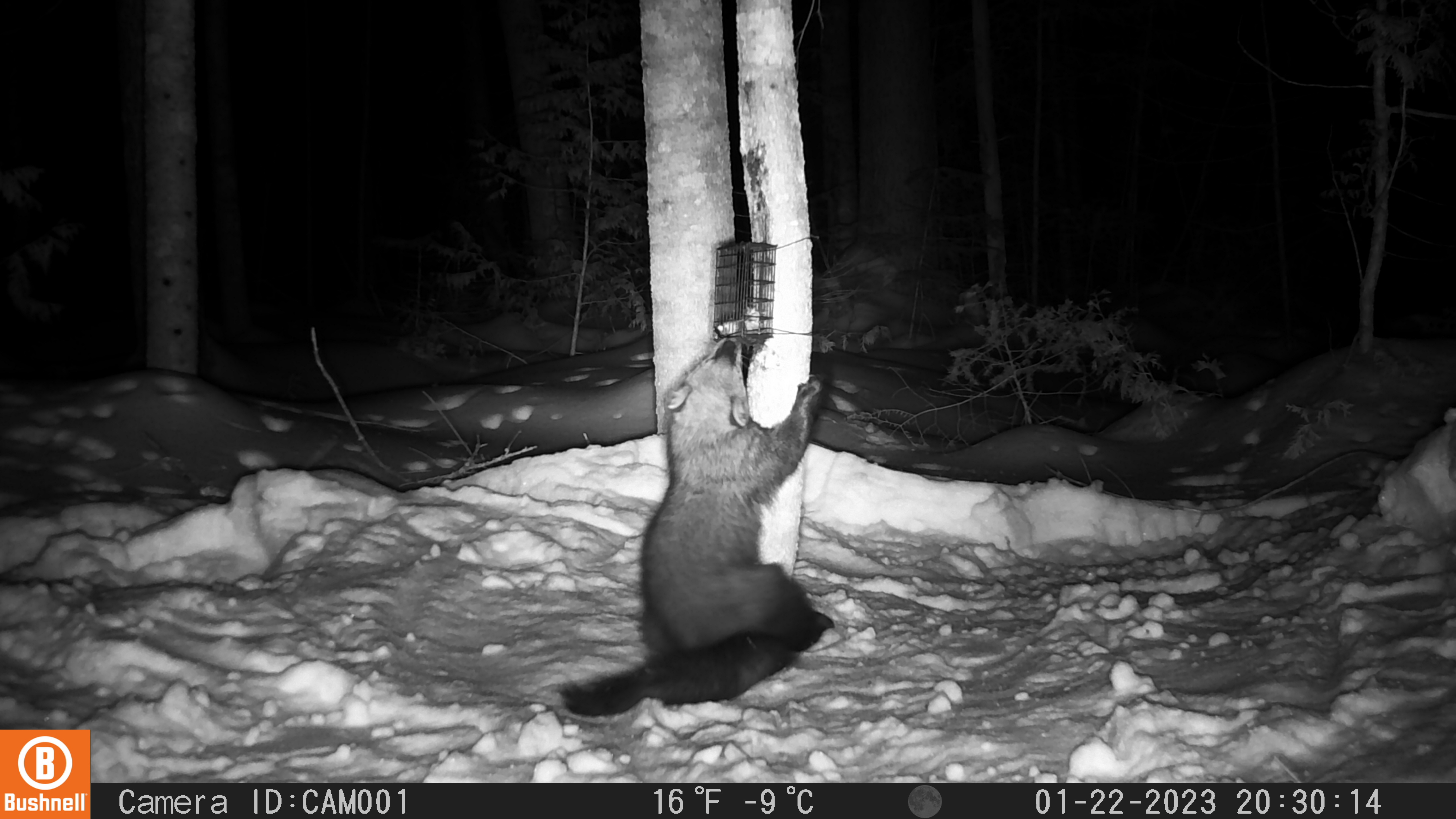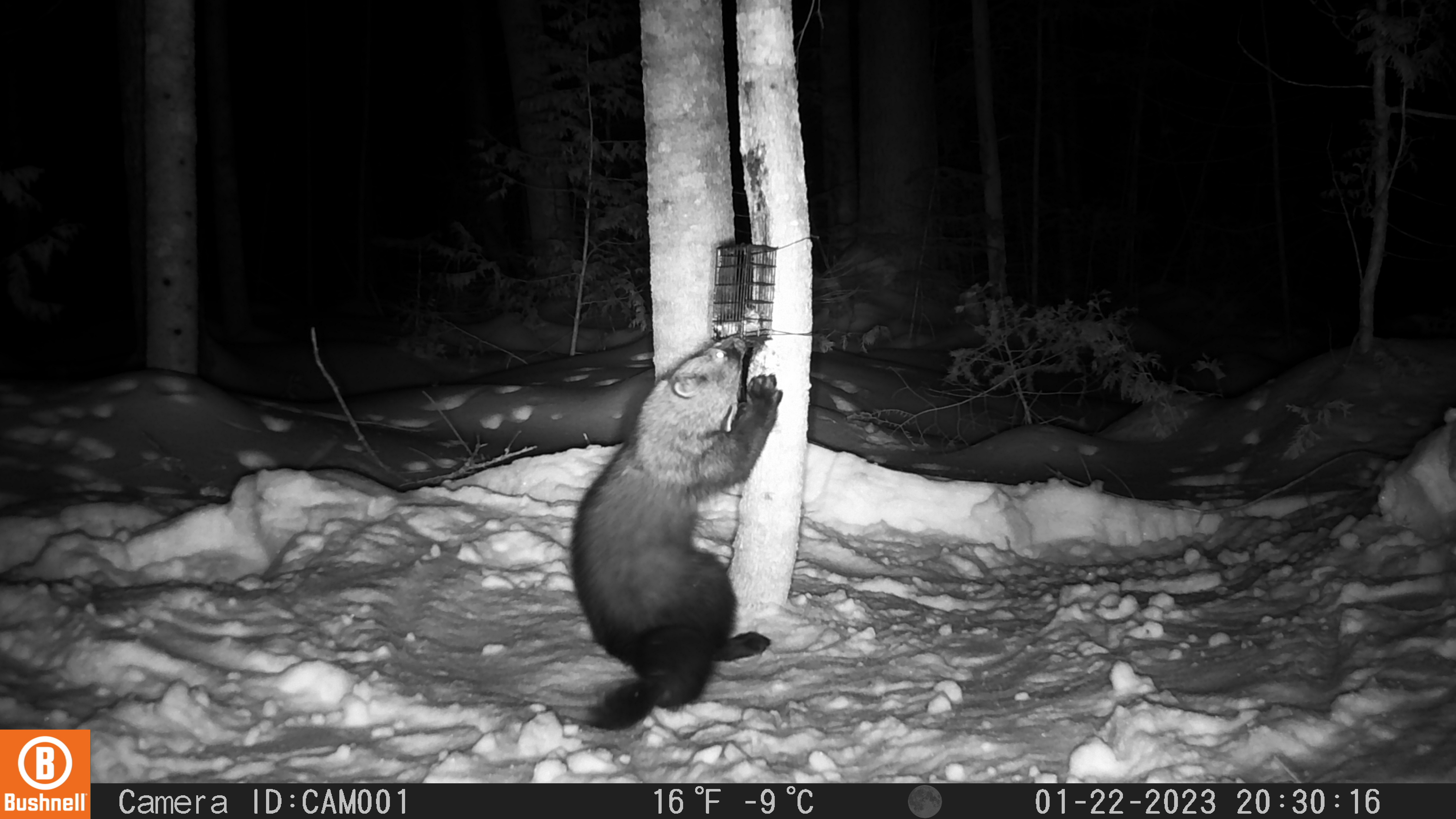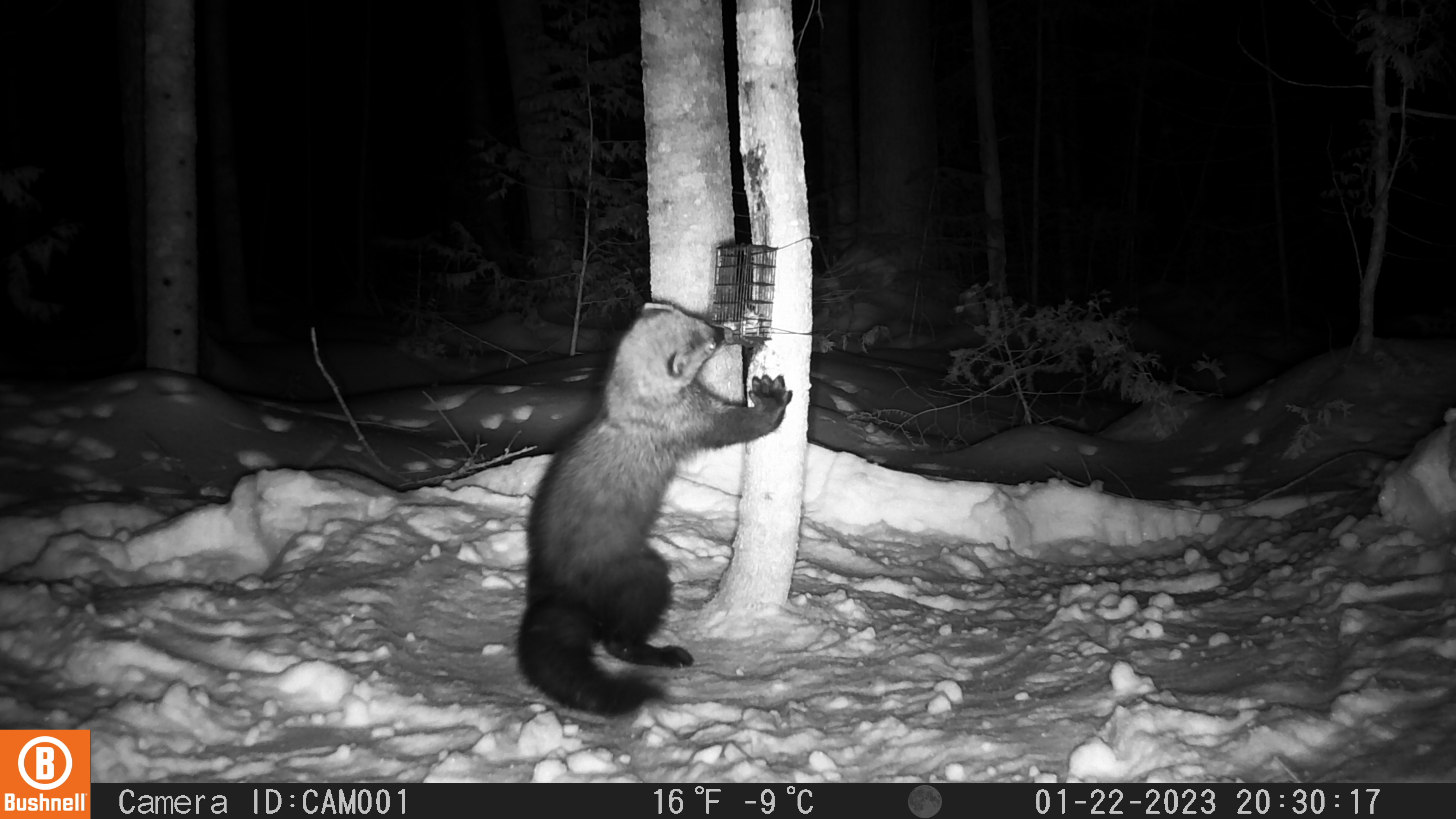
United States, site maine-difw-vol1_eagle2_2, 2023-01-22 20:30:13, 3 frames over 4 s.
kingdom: Animalia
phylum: Chordata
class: Mammalia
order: Carnivora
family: Mustelidae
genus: Pekania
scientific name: Pekania pennanti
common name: fisher